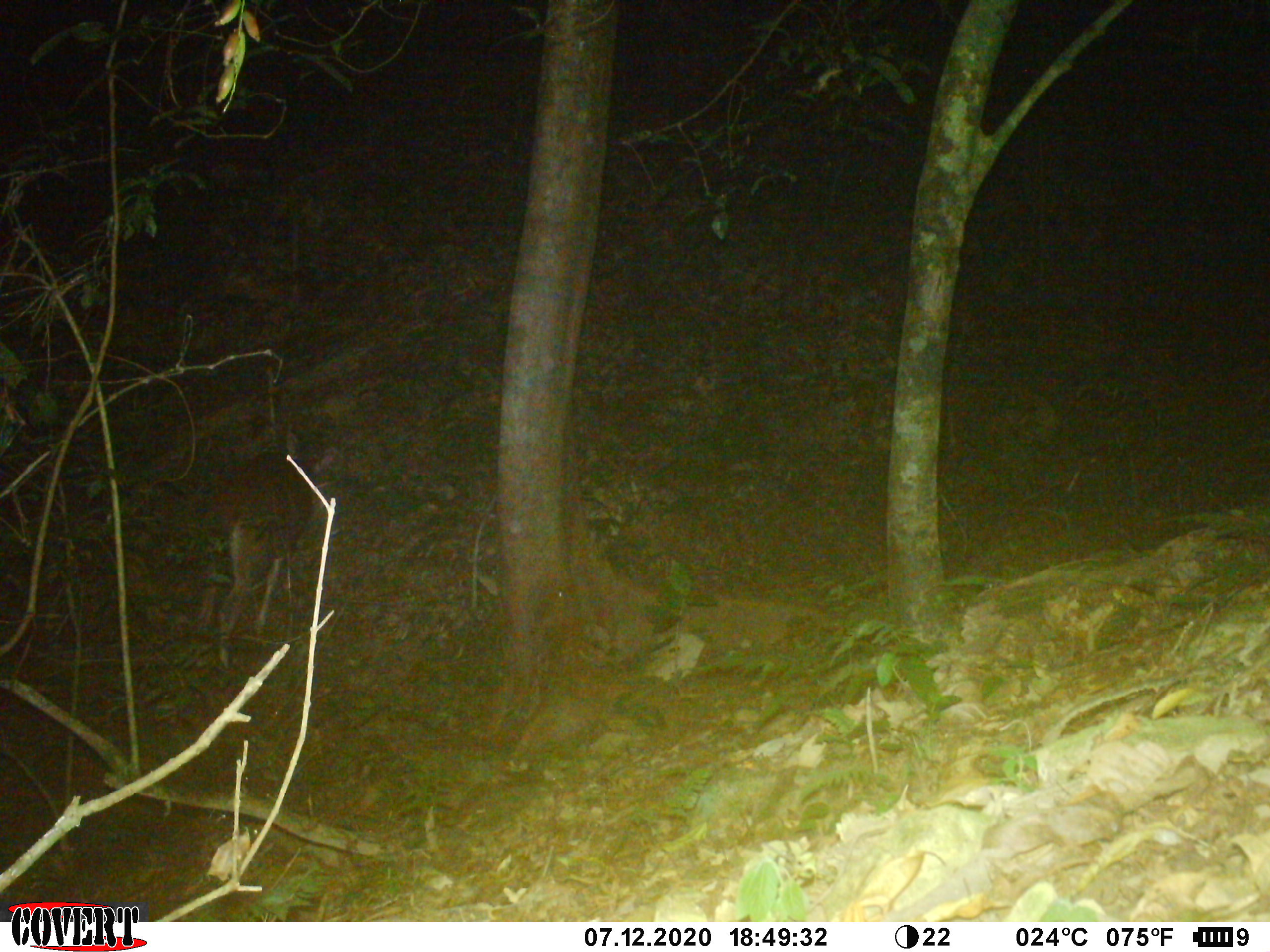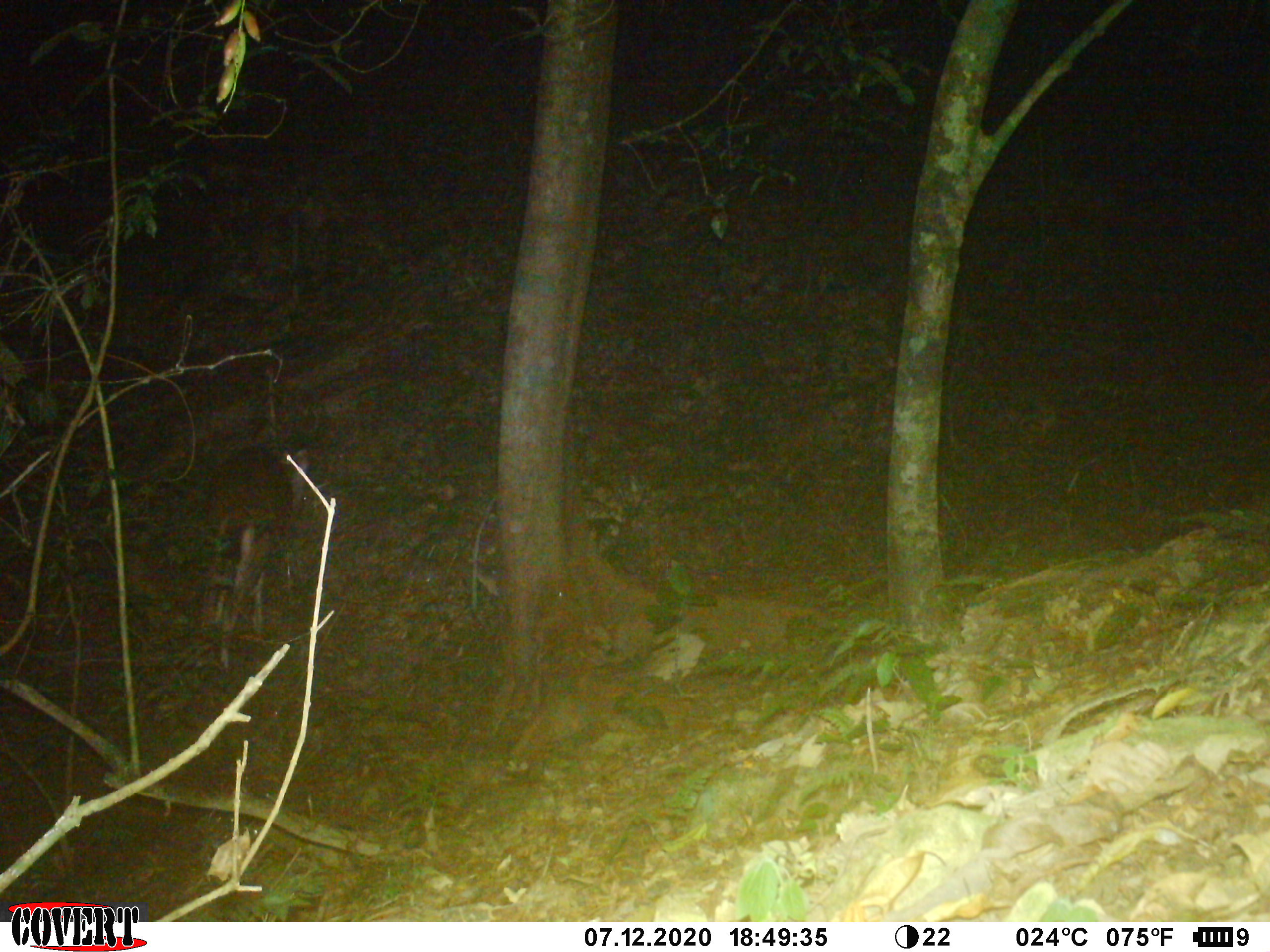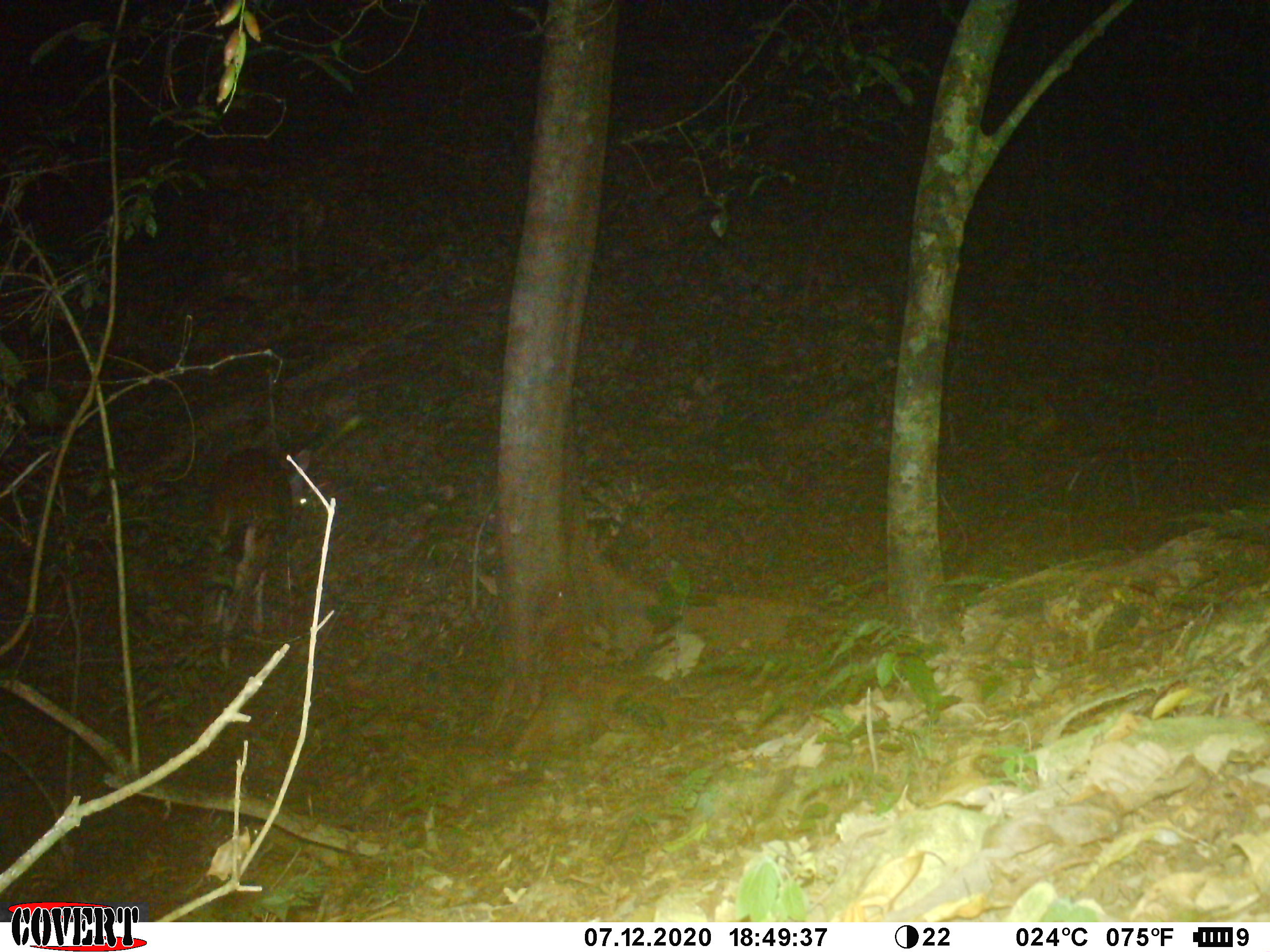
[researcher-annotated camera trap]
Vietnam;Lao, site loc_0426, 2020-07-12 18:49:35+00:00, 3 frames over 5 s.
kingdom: Animalia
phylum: Chordata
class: Mammalia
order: Artiodactyla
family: Cervidae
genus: Rusa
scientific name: Rusa unicolor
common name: sambar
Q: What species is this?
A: Sambar (Rusa unicolor).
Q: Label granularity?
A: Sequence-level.